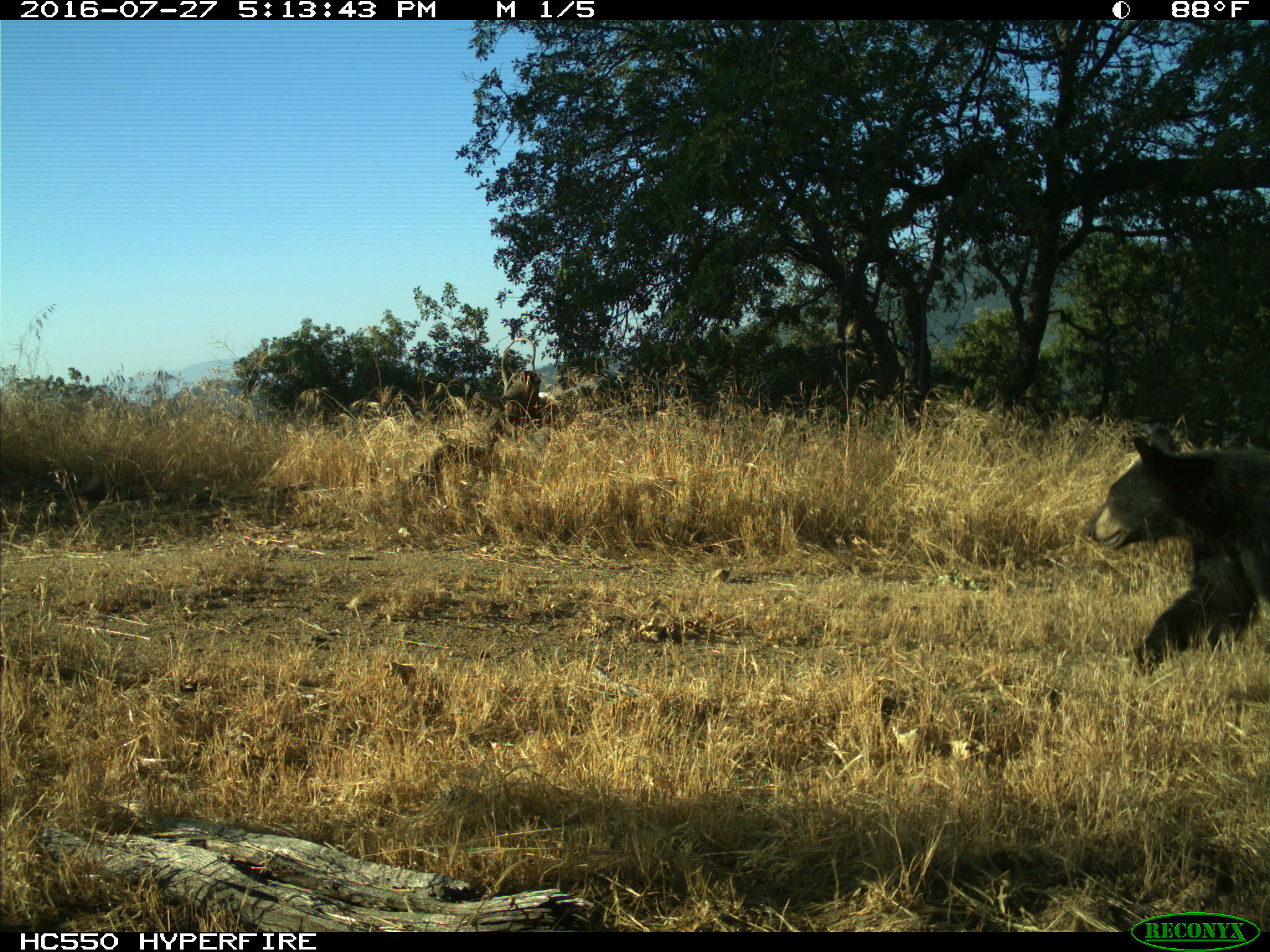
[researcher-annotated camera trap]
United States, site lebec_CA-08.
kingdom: Animalia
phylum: Chordata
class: Mammalia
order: Carnivora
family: Ursidae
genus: Ursus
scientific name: Ursus americanus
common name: american black bear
Ursus americanus (american black bear).